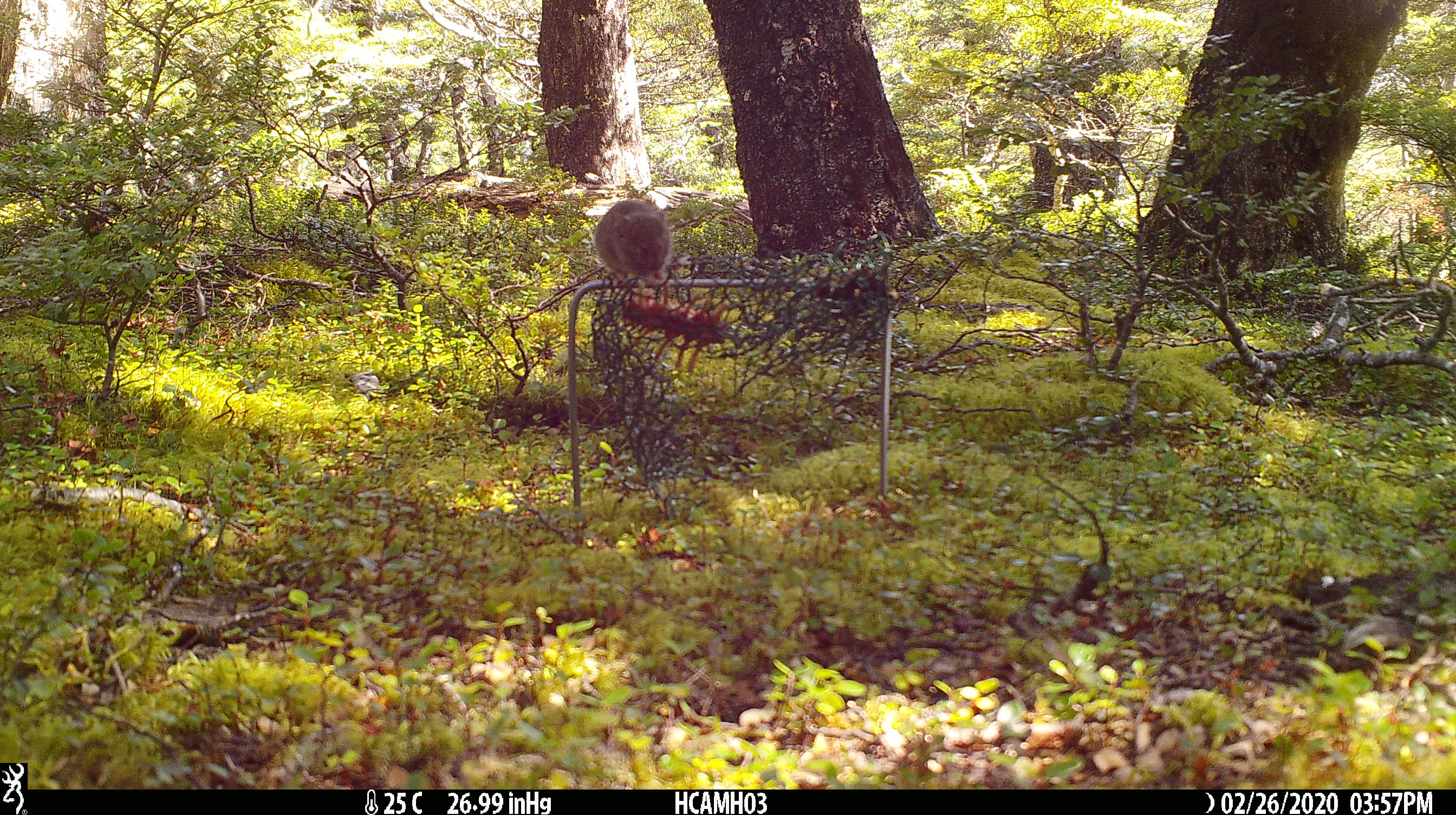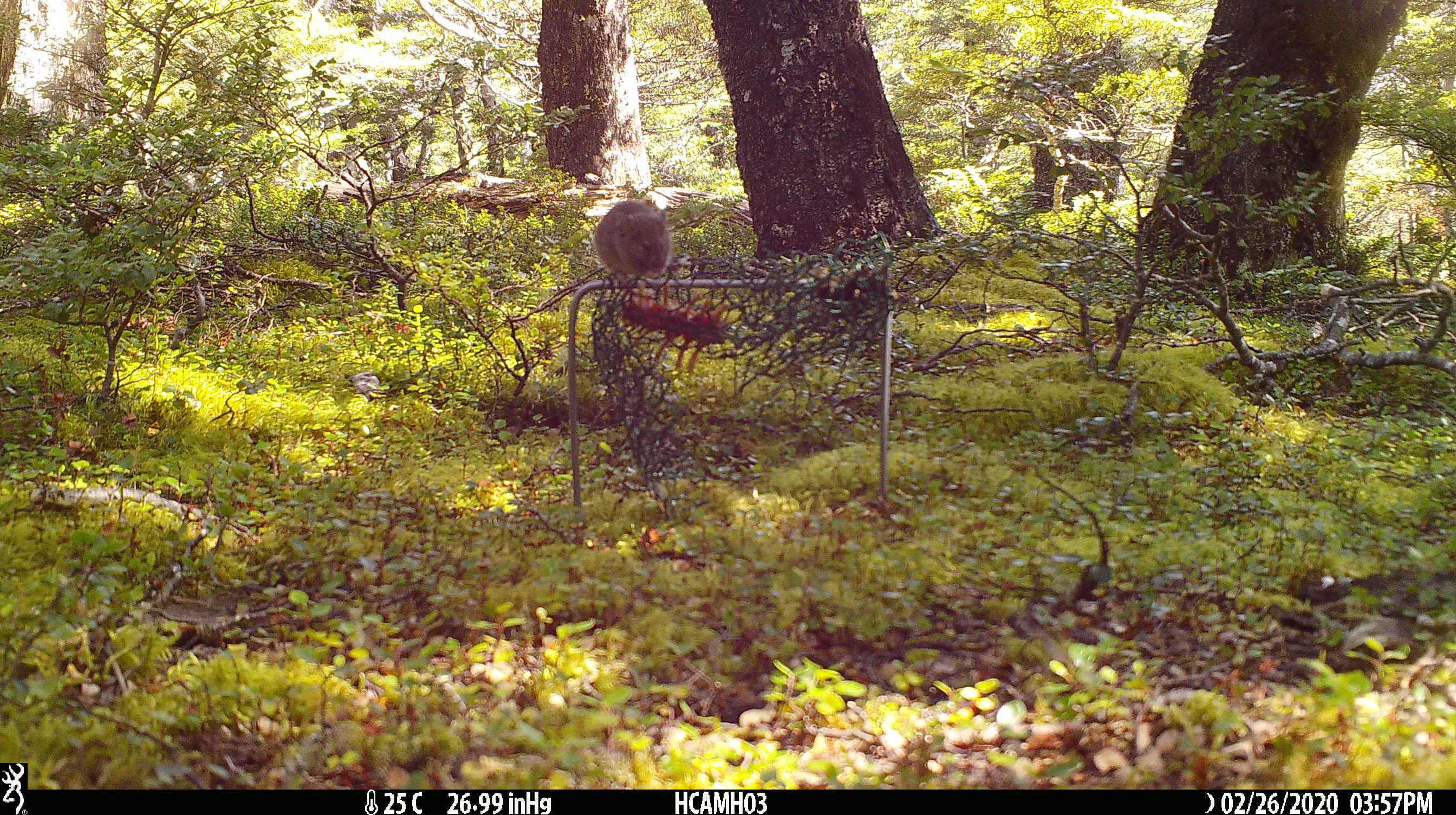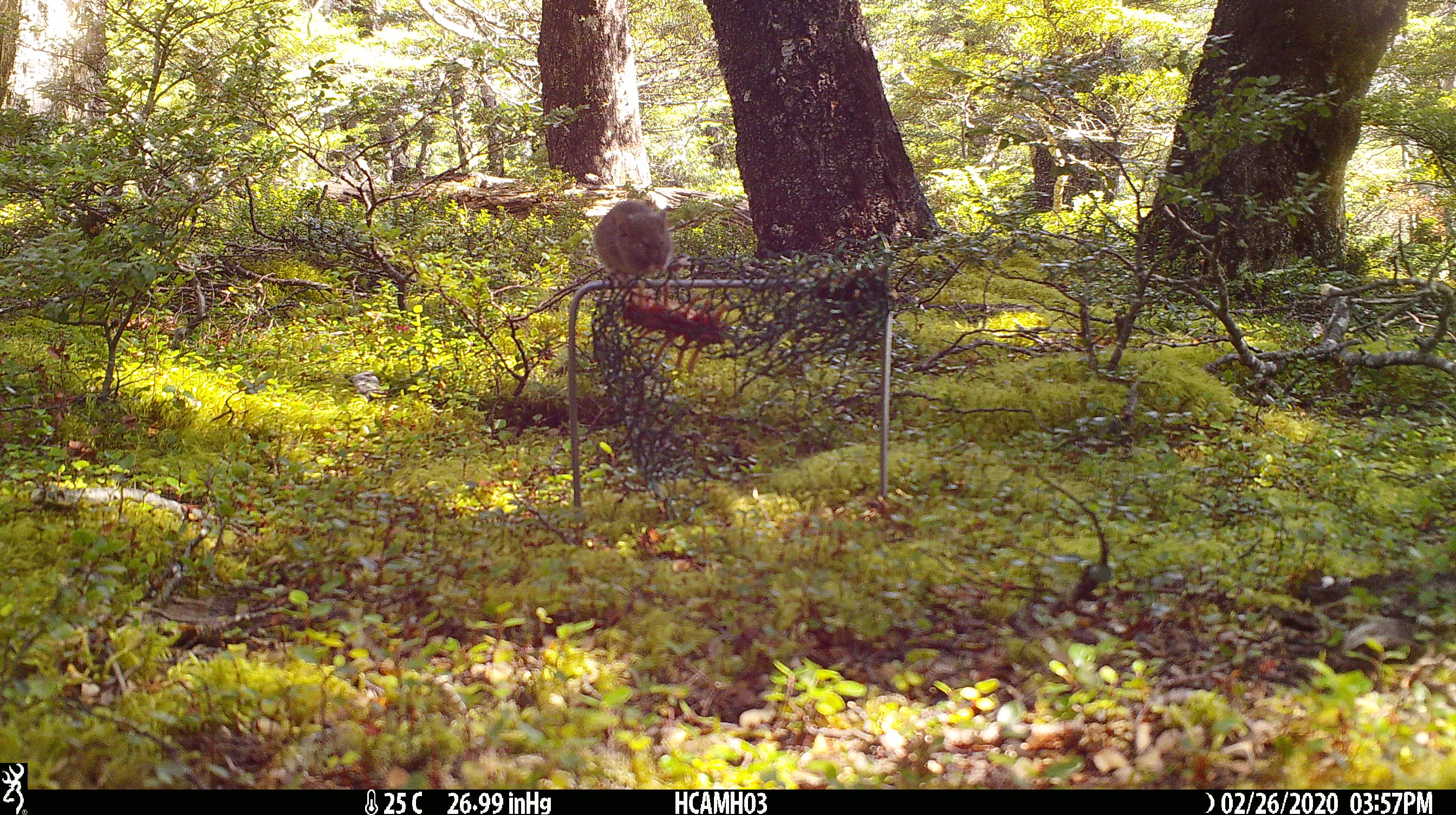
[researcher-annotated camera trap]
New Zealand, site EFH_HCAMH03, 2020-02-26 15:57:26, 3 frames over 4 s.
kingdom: Animalia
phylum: Chordata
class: Mammalia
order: Rodentia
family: Muridae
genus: Mus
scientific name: Mus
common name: mouse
Mouse (Mus).